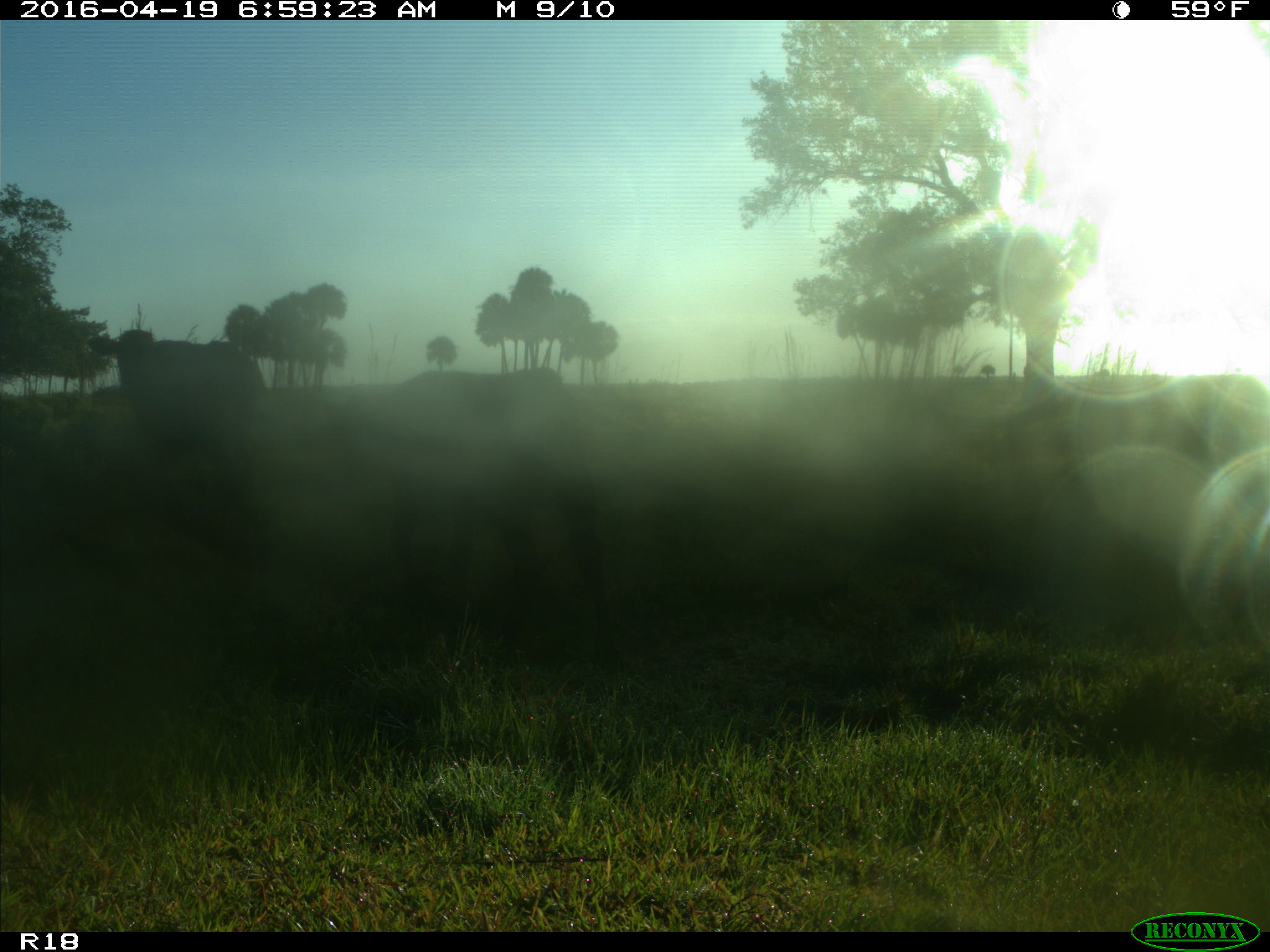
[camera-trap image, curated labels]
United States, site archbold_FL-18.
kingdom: Animalia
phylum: Chordata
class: Mammalia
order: Artiodactyla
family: Bovidae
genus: Bos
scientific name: Bos taurus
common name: domestic cow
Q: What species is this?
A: Bos taurus (domestic cow).